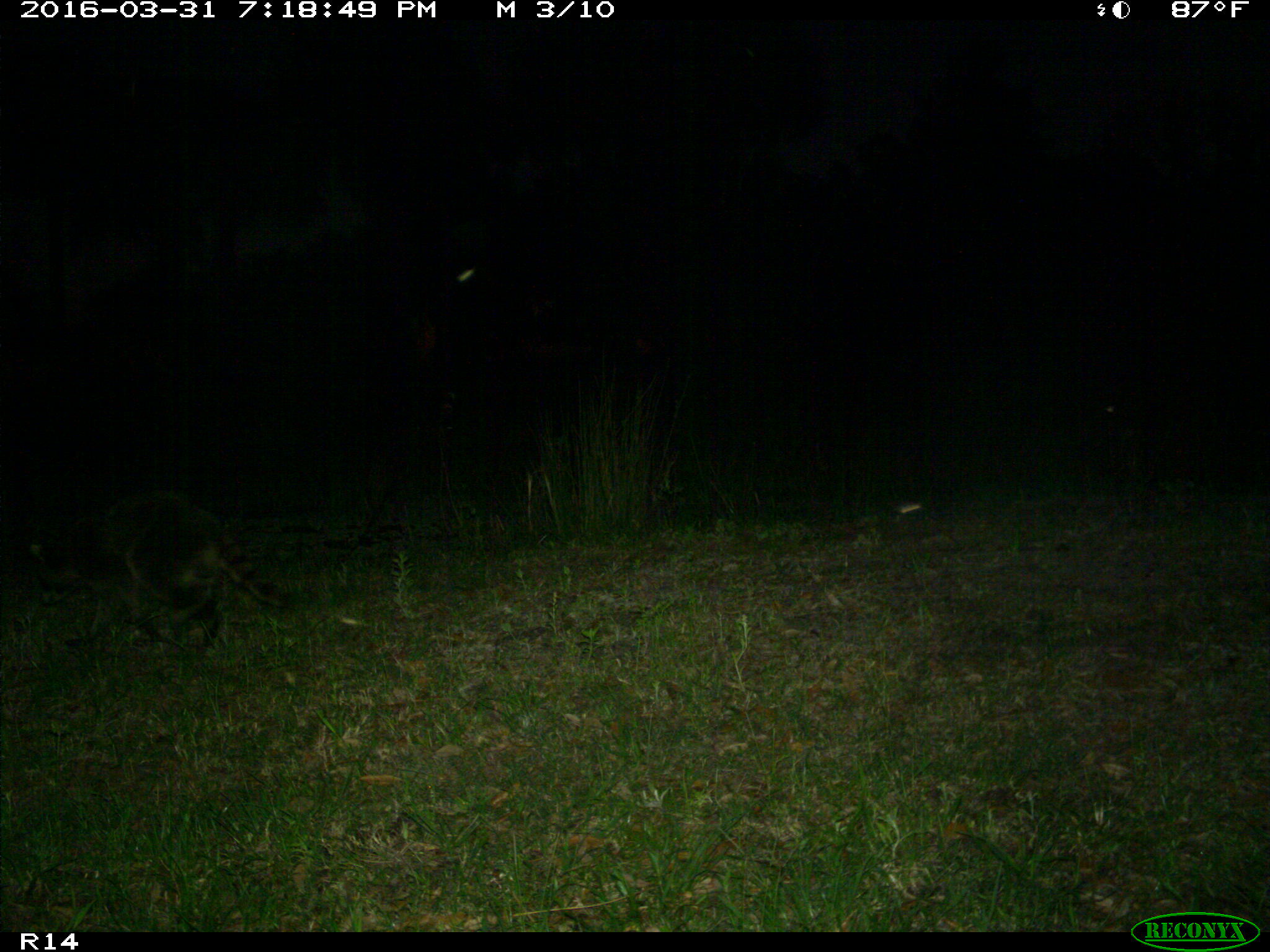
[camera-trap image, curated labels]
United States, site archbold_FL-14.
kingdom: Animalia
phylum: Chordata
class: Mammalia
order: Carnivora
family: Procyonidae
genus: Procyon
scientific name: Procyon lotor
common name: common raccoon